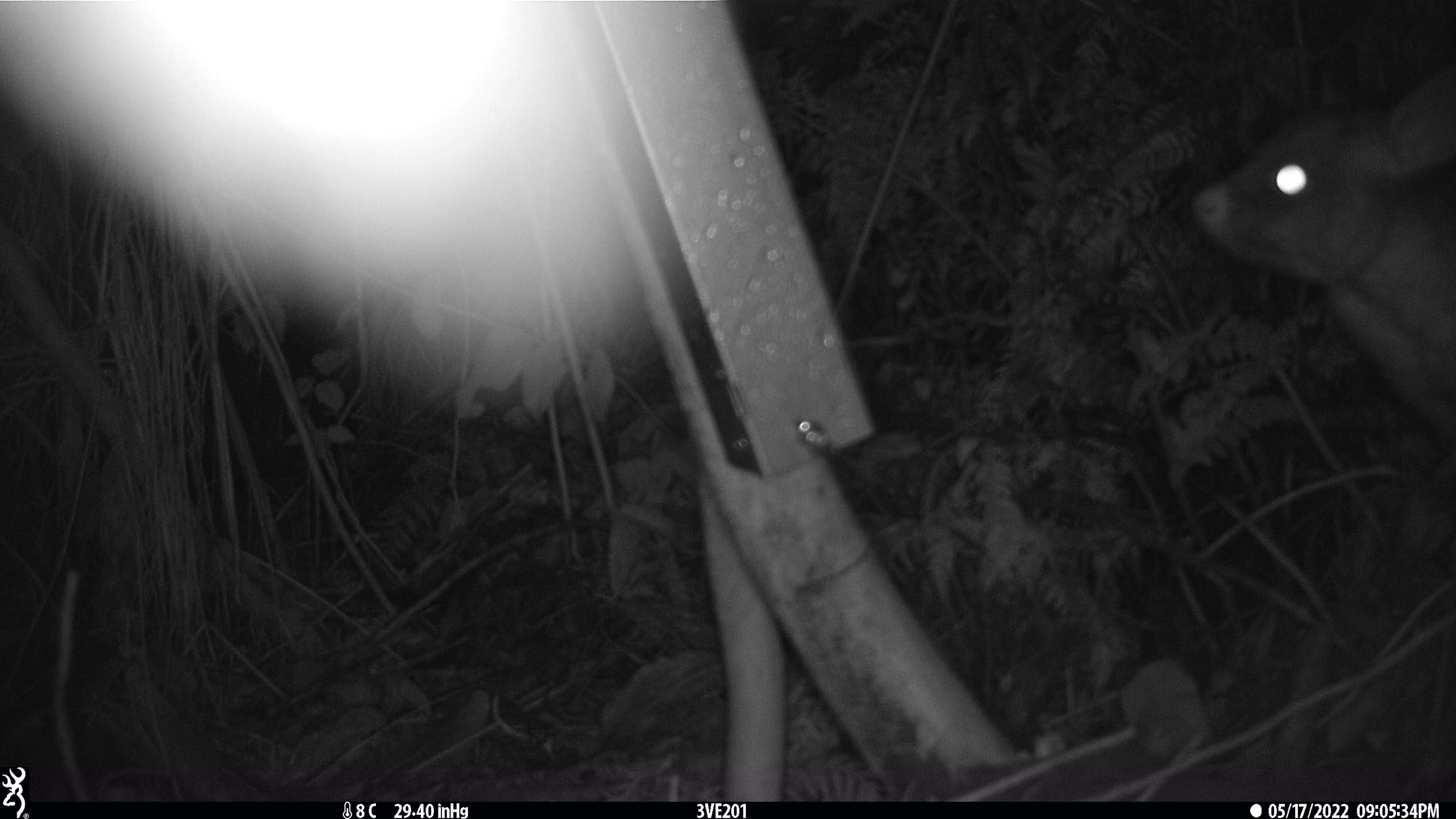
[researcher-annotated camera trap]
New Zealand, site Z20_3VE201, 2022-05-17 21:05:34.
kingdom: Animalia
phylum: Chordata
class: Mammalia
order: Diprotodontia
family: Phalangeridae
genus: Trichosurus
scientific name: Trichosurus vulpecula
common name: common brushtail possum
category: possum